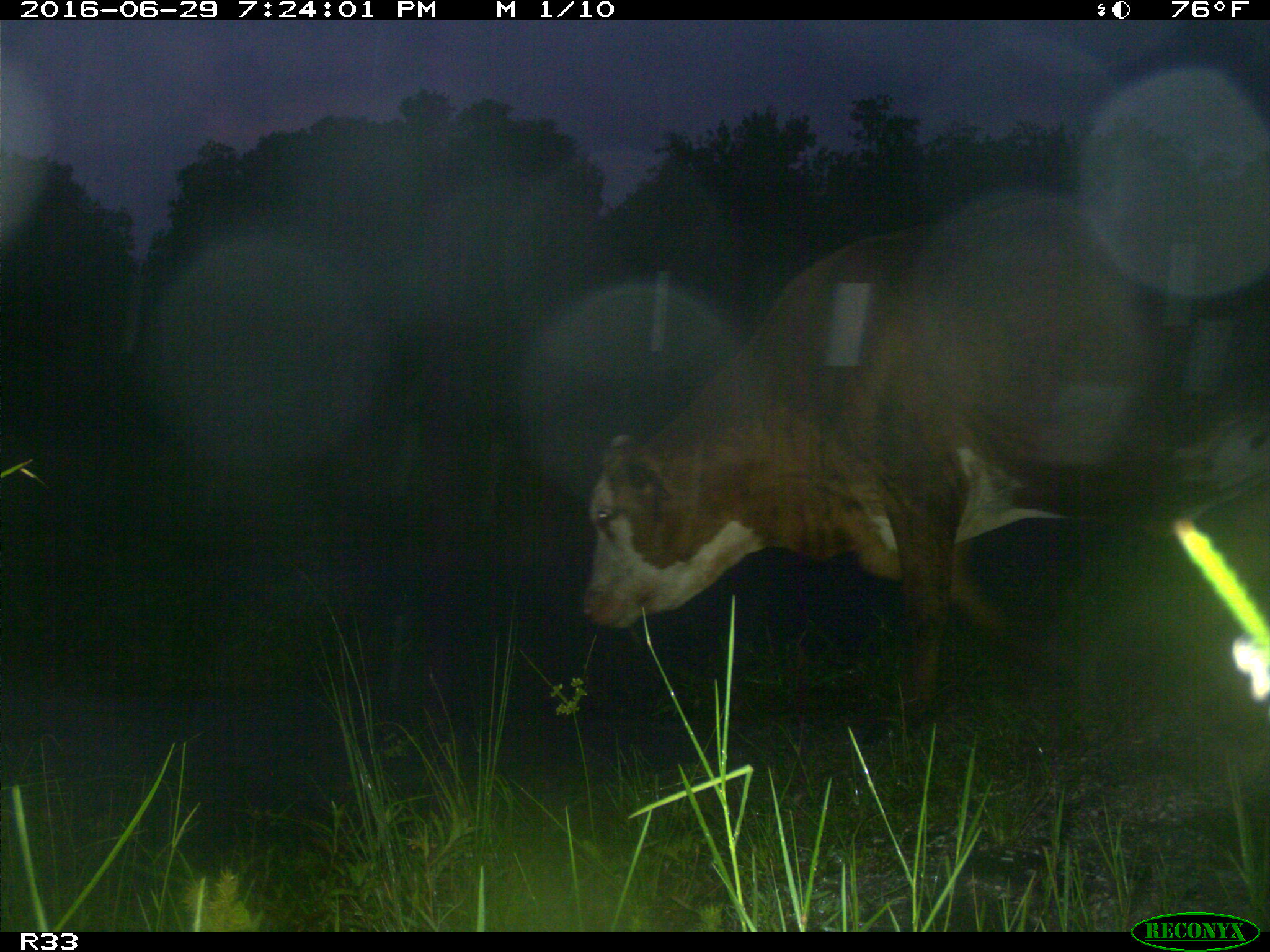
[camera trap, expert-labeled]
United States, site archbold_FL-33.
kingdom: Animalia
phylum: Chordata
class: Mammalia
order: Artiodactyla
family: Bovidae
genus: Bos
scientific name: Bos taurus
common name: domestic cow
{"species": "Bos taurus (domestic cow)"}